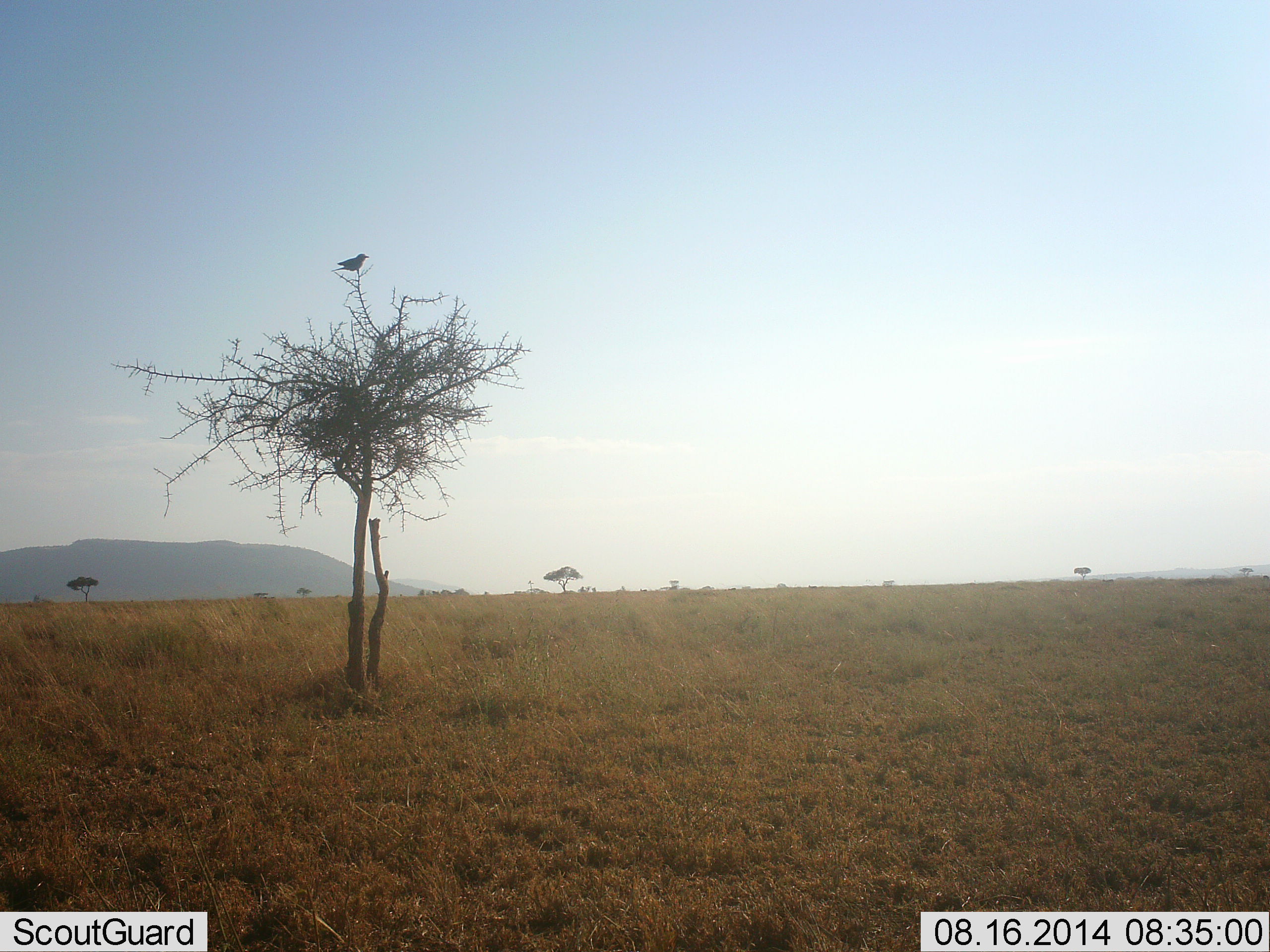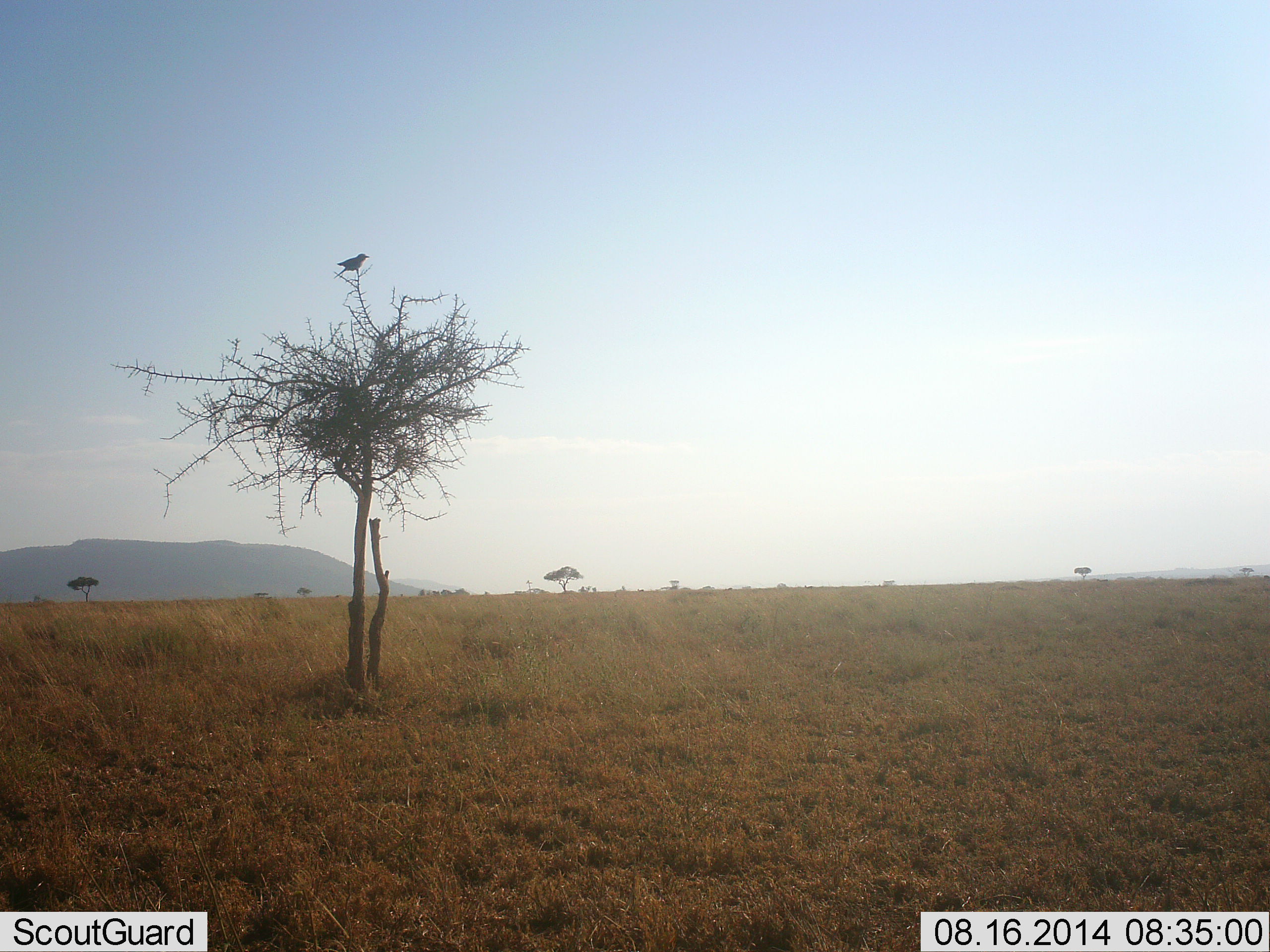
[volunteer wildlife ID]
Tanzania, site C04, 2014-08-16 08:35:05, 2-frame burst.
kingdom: Animalia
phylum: Chordata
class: Aves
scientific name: Aves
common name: bird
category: otherbird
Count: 1.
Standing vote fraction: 40%.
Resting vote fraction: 60%.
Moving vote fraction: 0%.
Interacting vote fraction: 0%.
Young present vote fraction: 0%.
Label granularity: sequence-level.